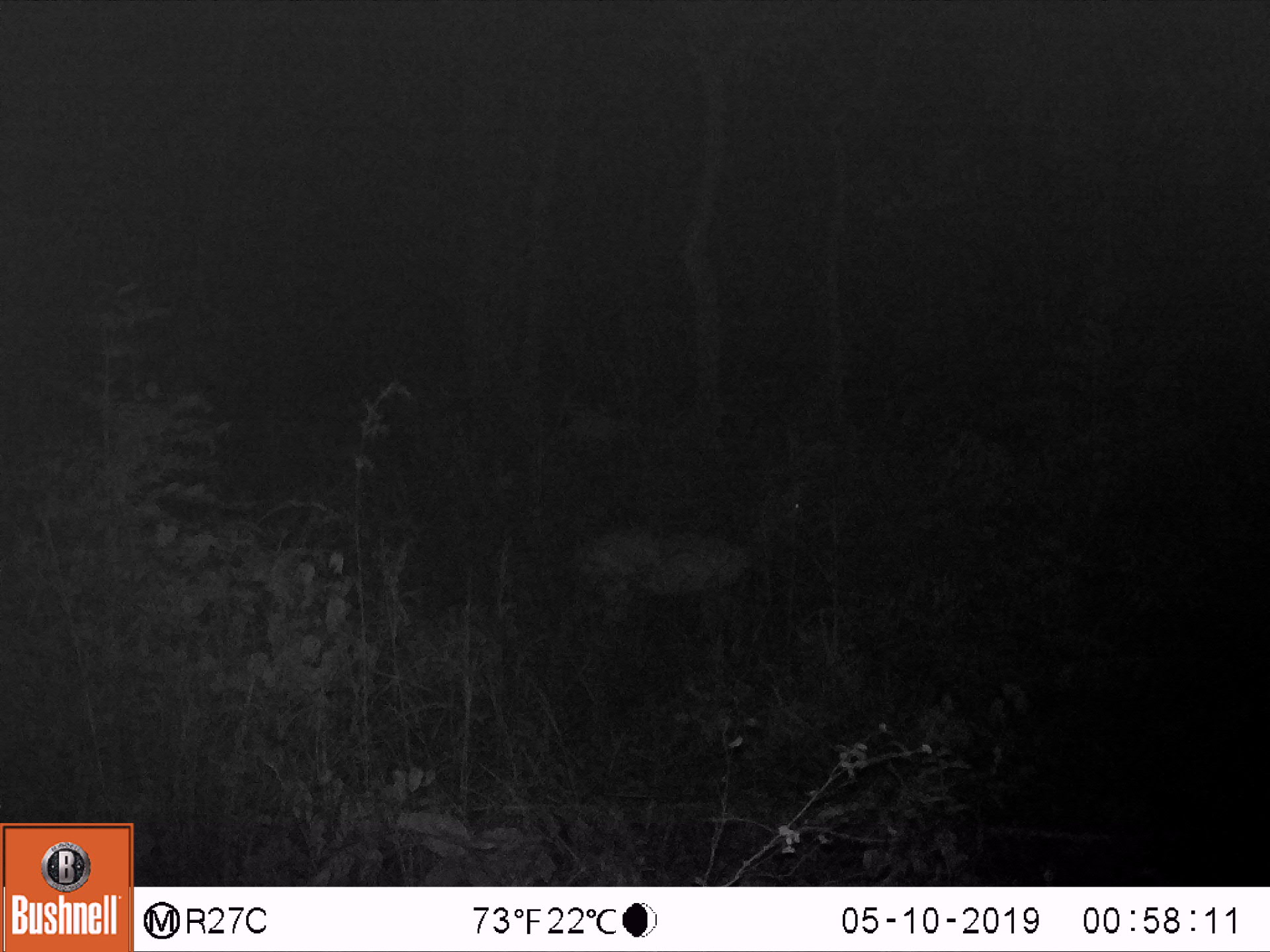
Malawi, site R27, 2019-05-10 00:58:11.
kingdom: Animalia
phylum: Chordata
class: Mammalia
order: Artiodactyla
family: Bovidae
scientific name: Antilopinae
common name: small antelope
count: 1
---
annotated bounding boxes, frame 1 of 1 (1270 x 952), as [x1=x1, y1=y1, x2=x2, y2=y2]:
small antelope: [x1=530, y1=459, x2=824, y2=686]